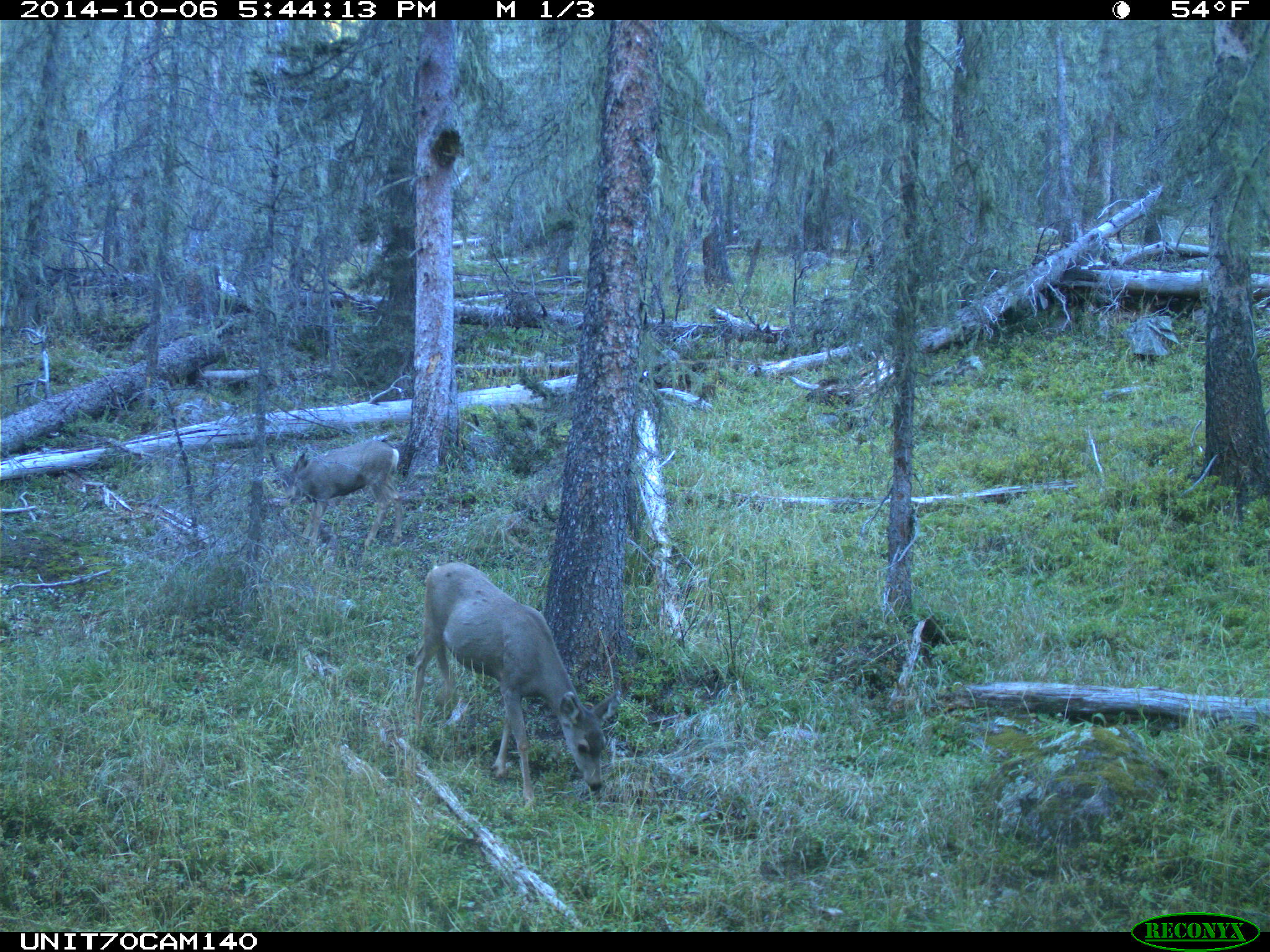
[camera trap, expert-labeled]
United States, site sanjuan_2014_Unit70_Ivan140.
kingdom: Animalia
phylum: Chordata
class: Mammalia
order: Artiodactyla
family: Cervidae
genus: Odocoileus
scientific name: Odocoileus hemionus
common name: mule deer